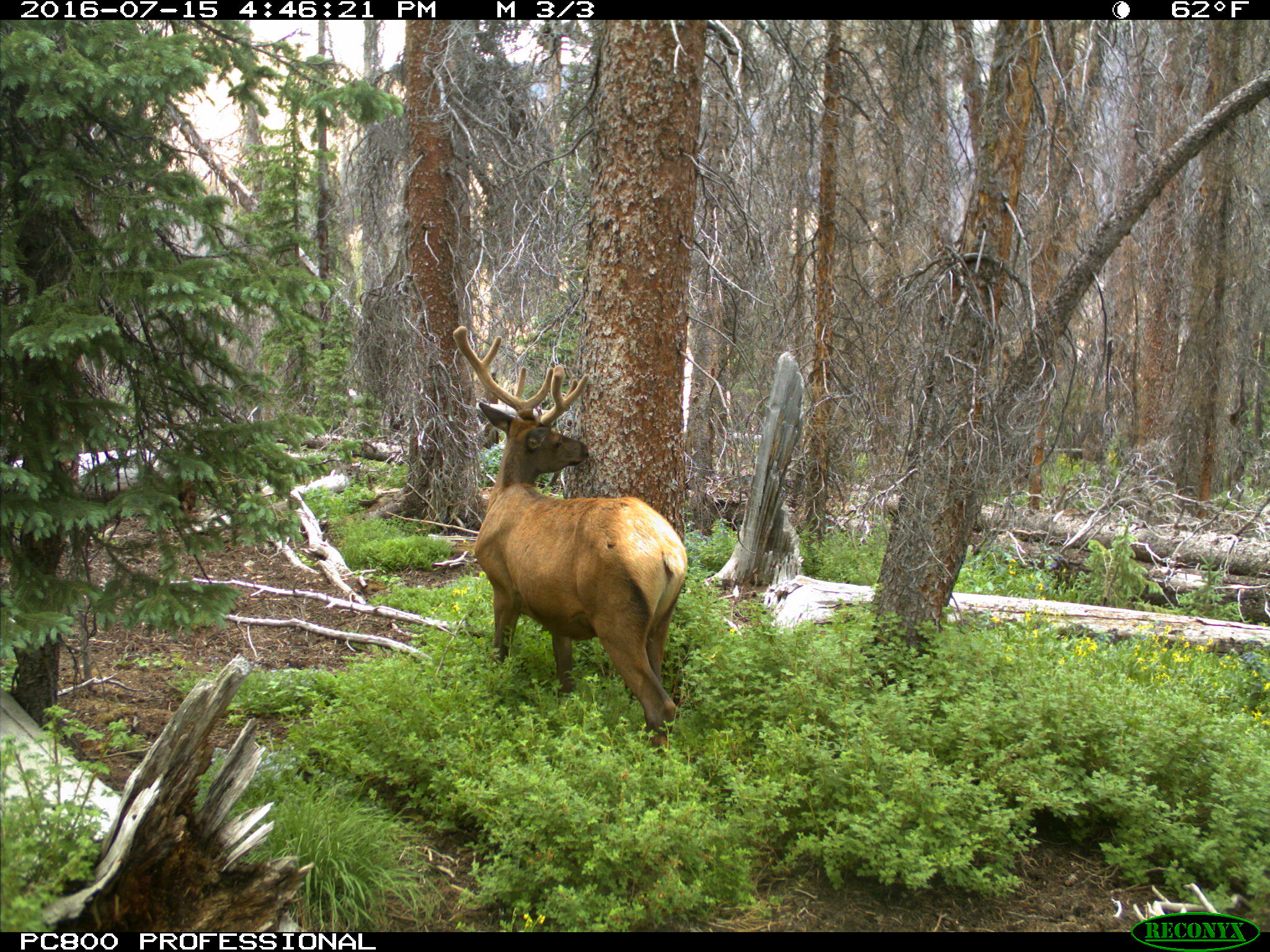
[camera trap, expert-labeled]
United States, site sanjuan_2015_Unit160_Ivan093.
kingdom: Animalia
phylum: Chordata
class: Mammalia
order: Artiodactyla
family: Cervidae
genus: Cervus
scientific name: Cervus elaphus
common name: red deer